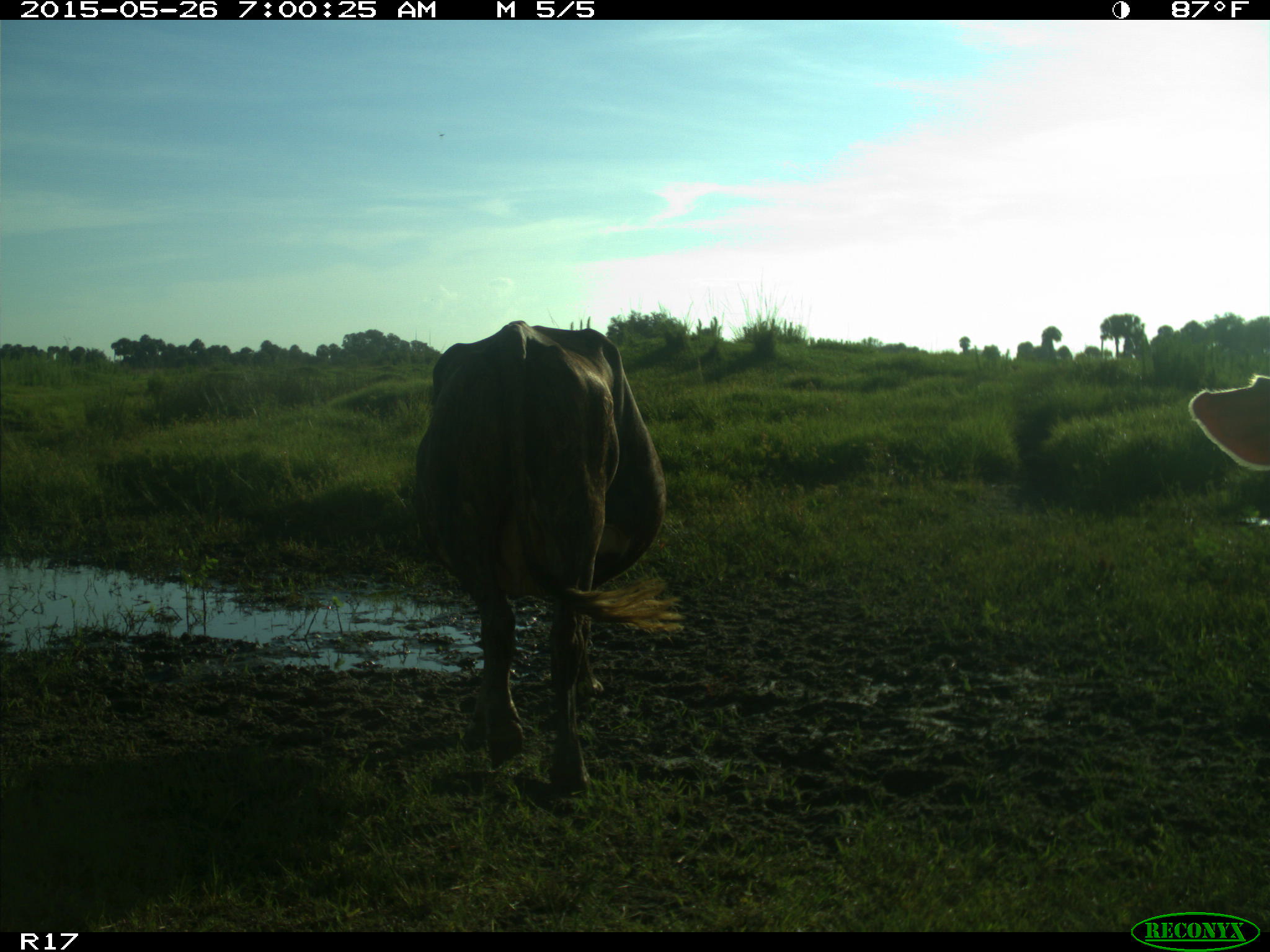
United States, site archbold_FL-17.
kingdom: Animalia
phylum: Chordata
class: Mammalia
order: Artiodactyla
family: Bovidae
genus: Bos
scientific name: Bos taurus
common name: domestic cow